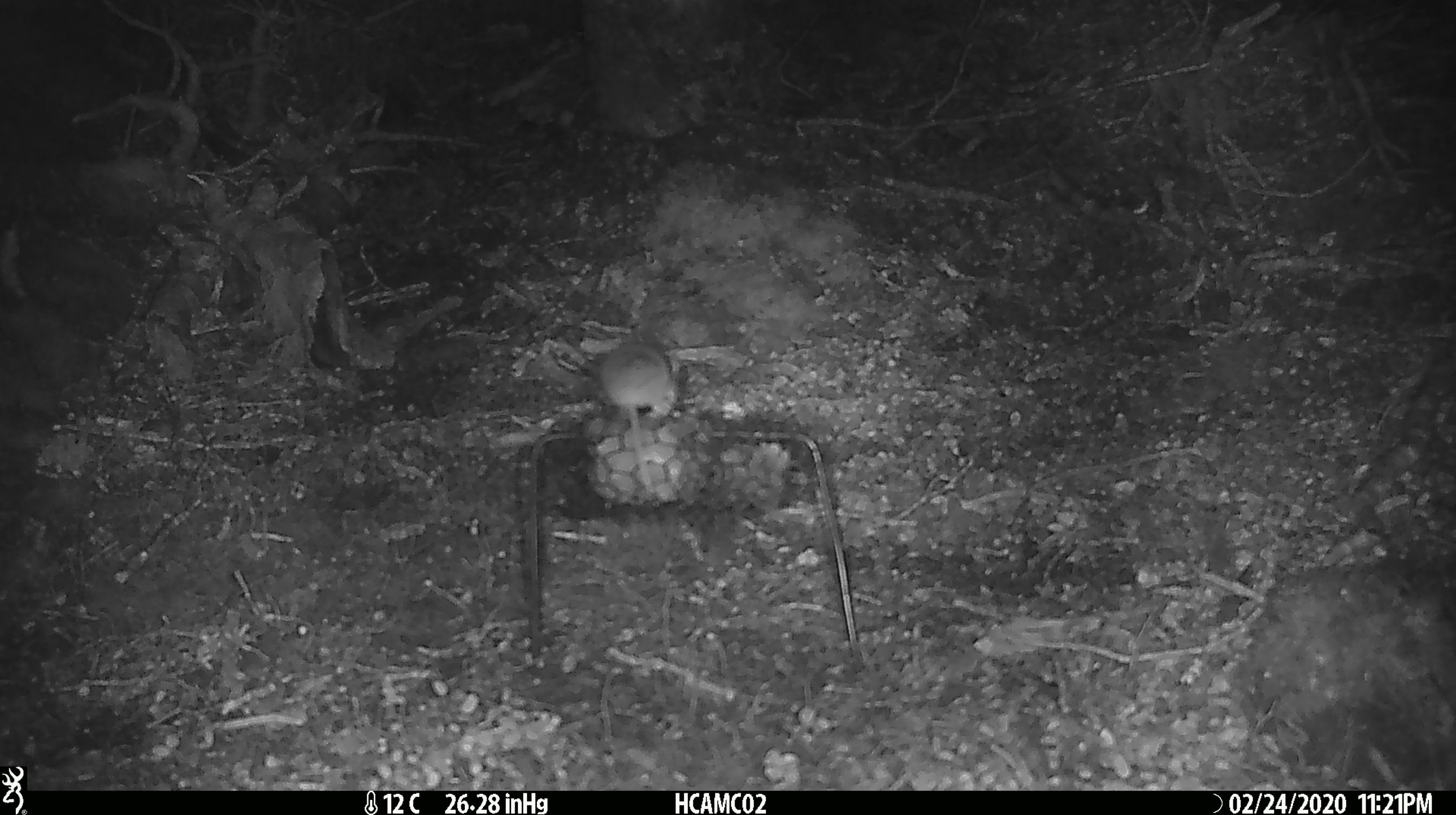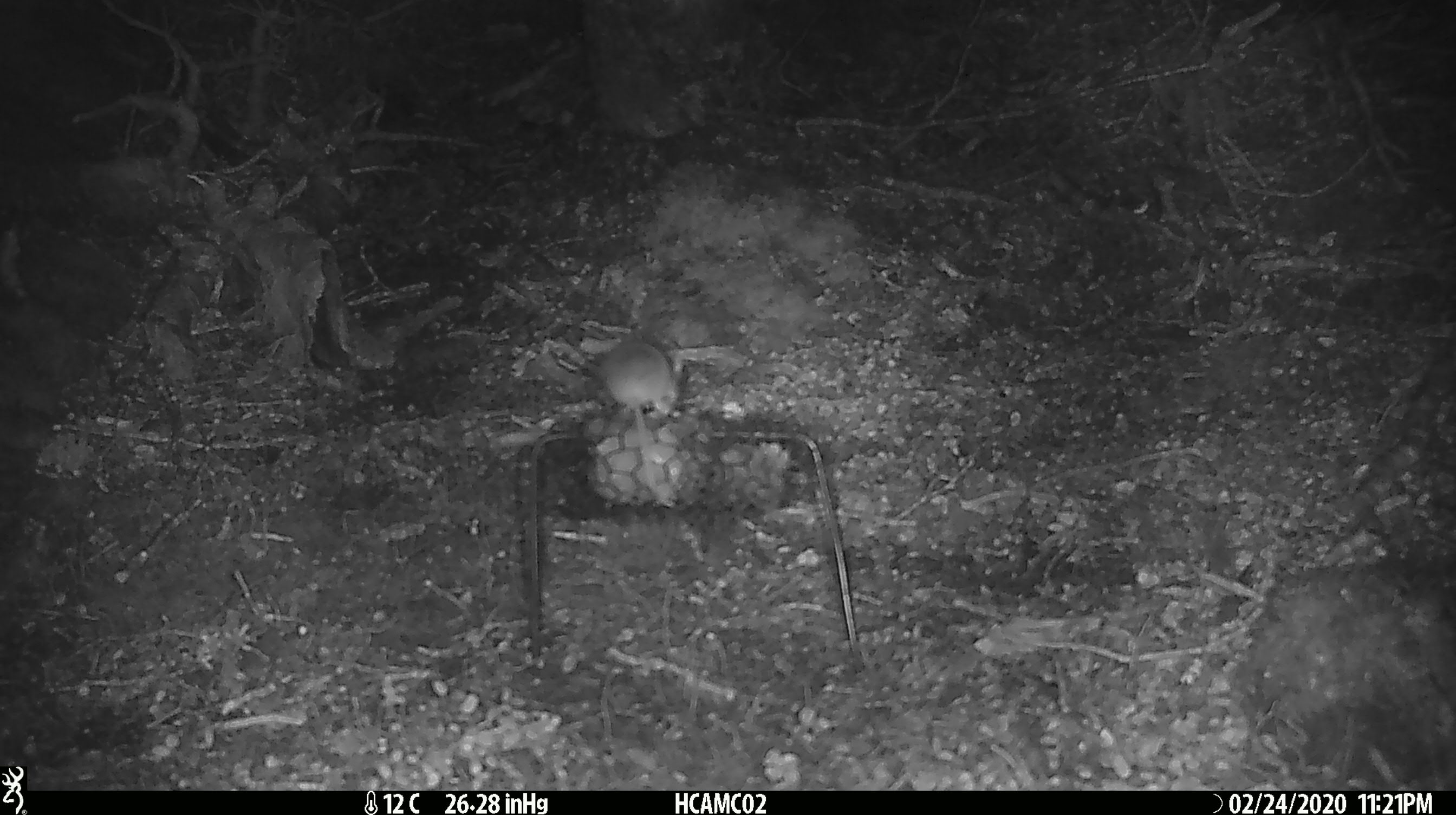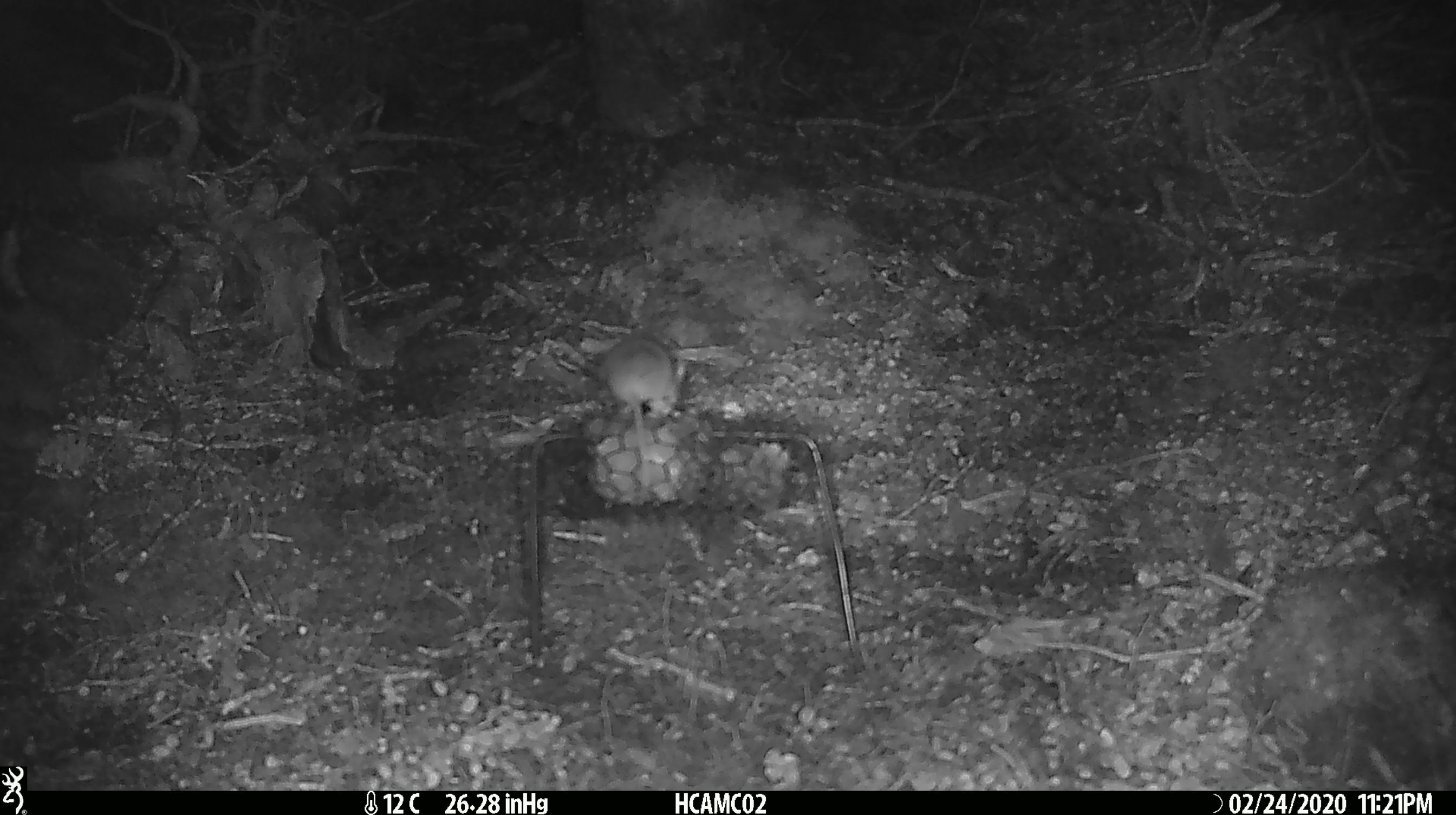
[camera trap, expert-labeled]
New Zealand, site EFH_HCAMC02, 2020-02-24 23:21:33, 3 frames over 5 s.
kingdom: Animalia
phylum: Chordata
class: Mammalia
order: Rodentia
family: Muridae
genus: Mus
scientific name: Mus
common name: mouse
Mouse (Mus).